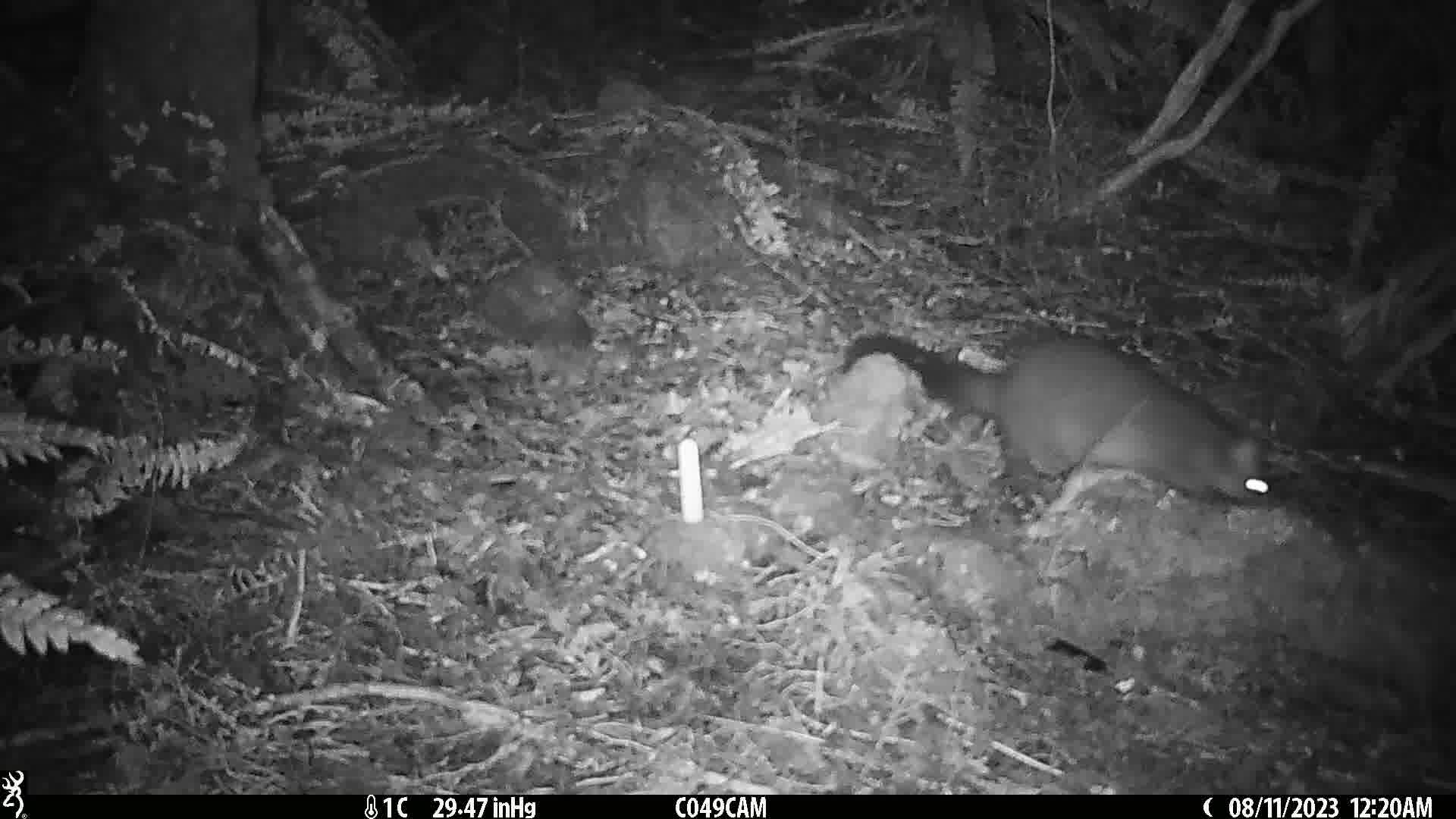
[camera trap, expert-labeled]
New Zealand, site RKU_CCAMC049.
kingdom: Animalia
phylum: Chordata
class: Mammalia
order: Diprotodontia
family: Phalangeridae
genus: Trichosurus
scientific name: Trichosurus vulpecula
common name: common brushtail possum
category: possum